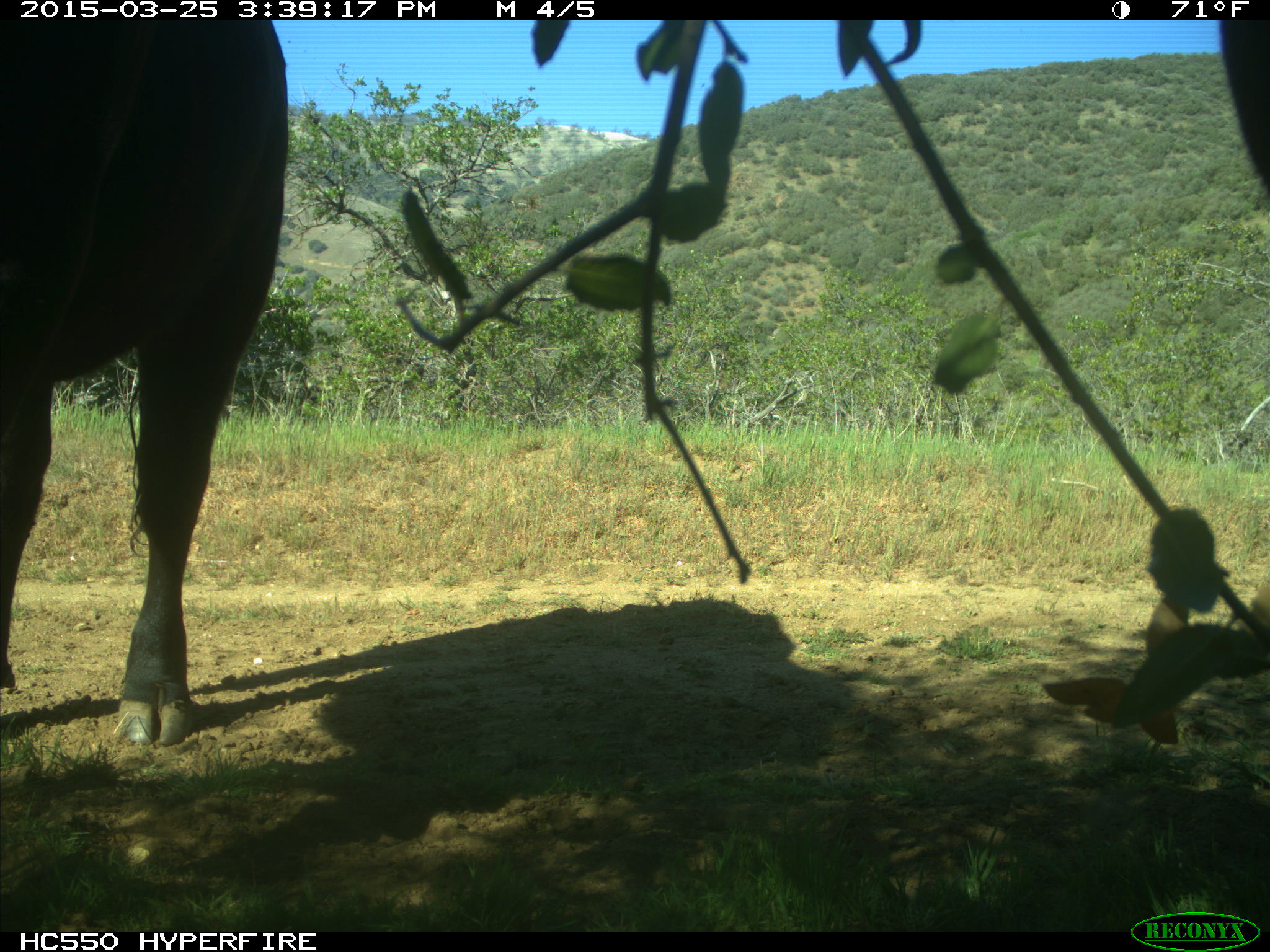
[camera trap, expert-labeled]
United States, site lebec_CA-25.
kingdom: Animalia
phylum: Chordata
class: Mammalia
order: Artiodactyla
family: Bovidae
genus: Bos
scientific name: Bos taurus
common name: domestic cow